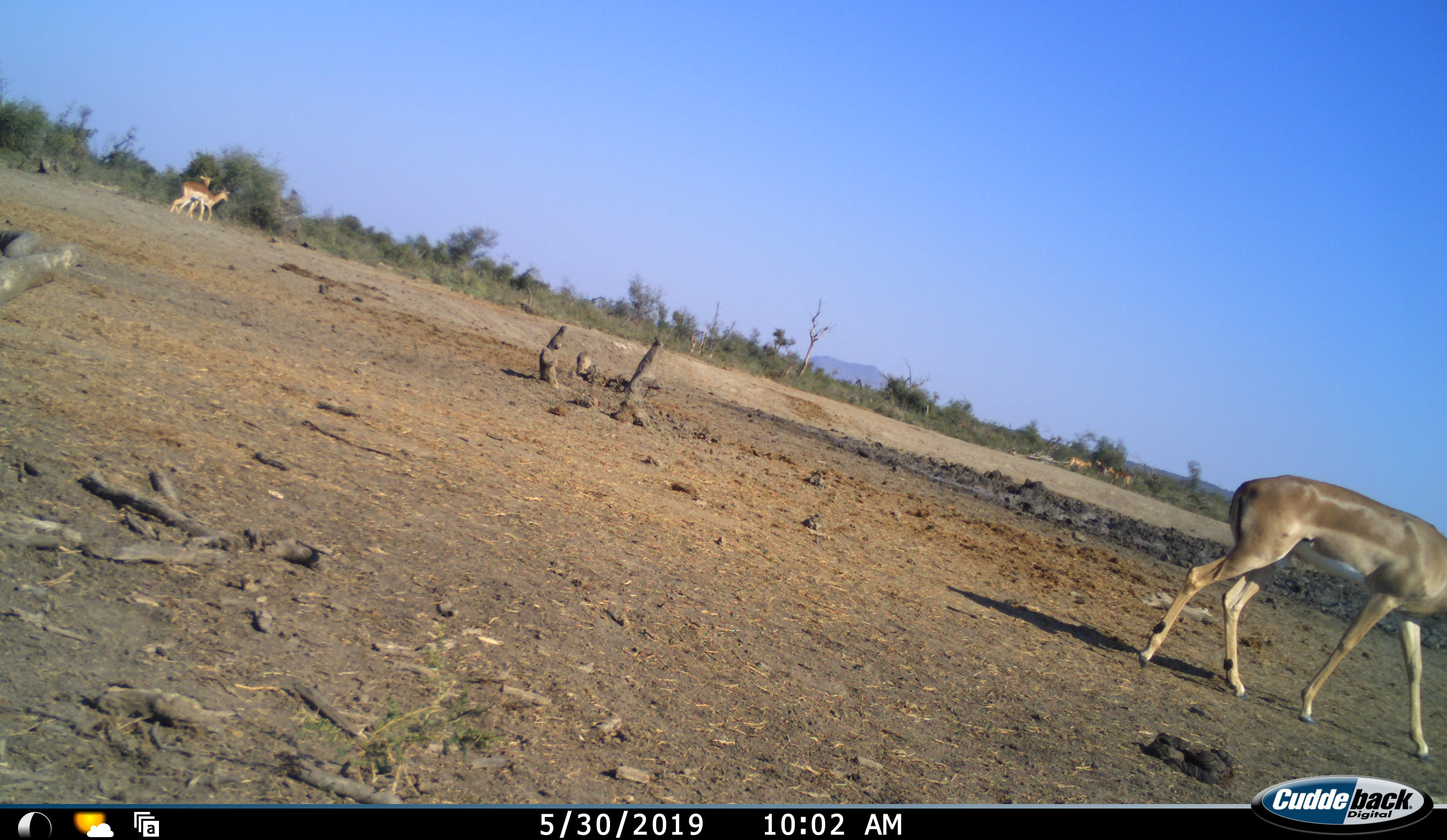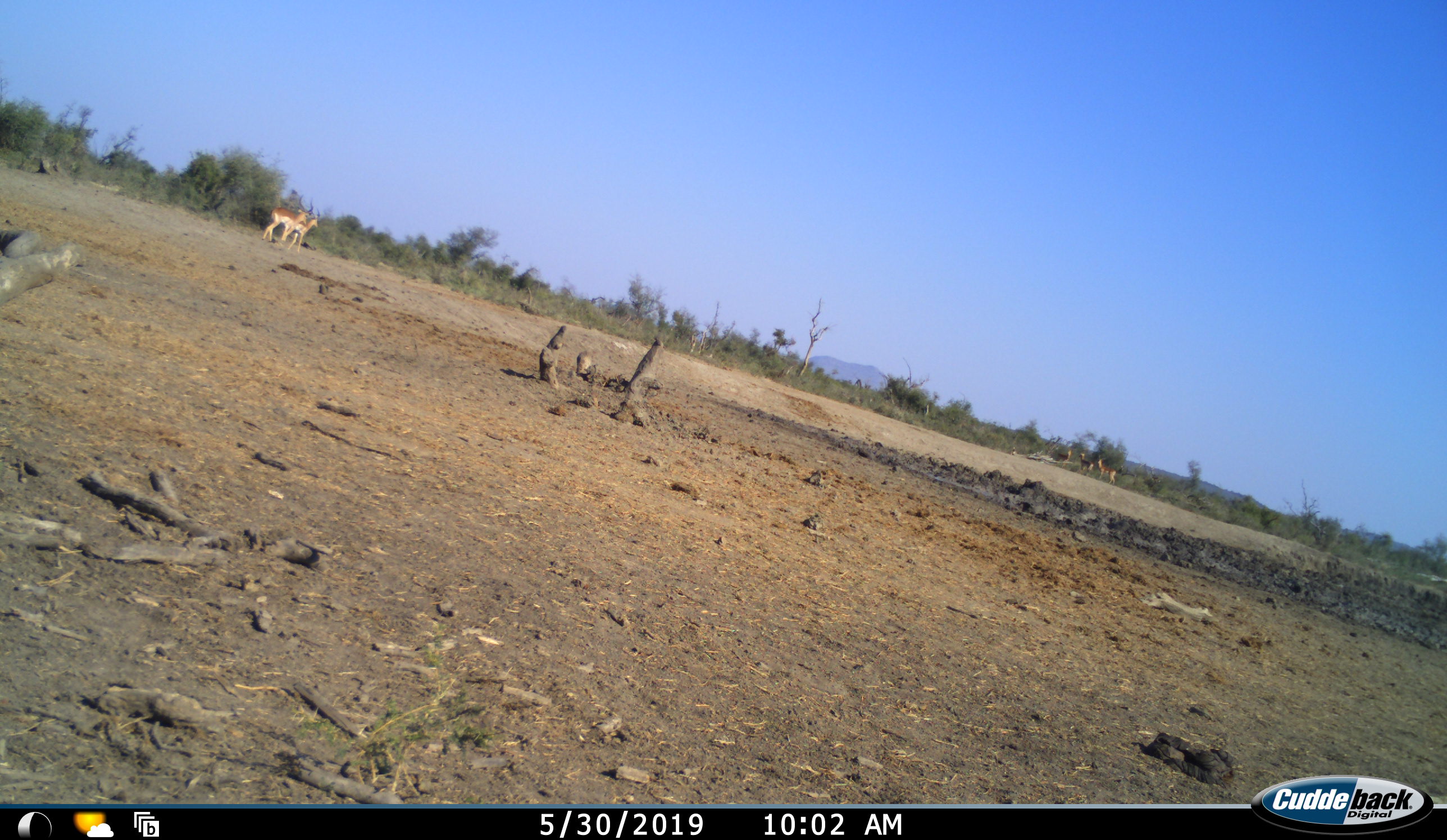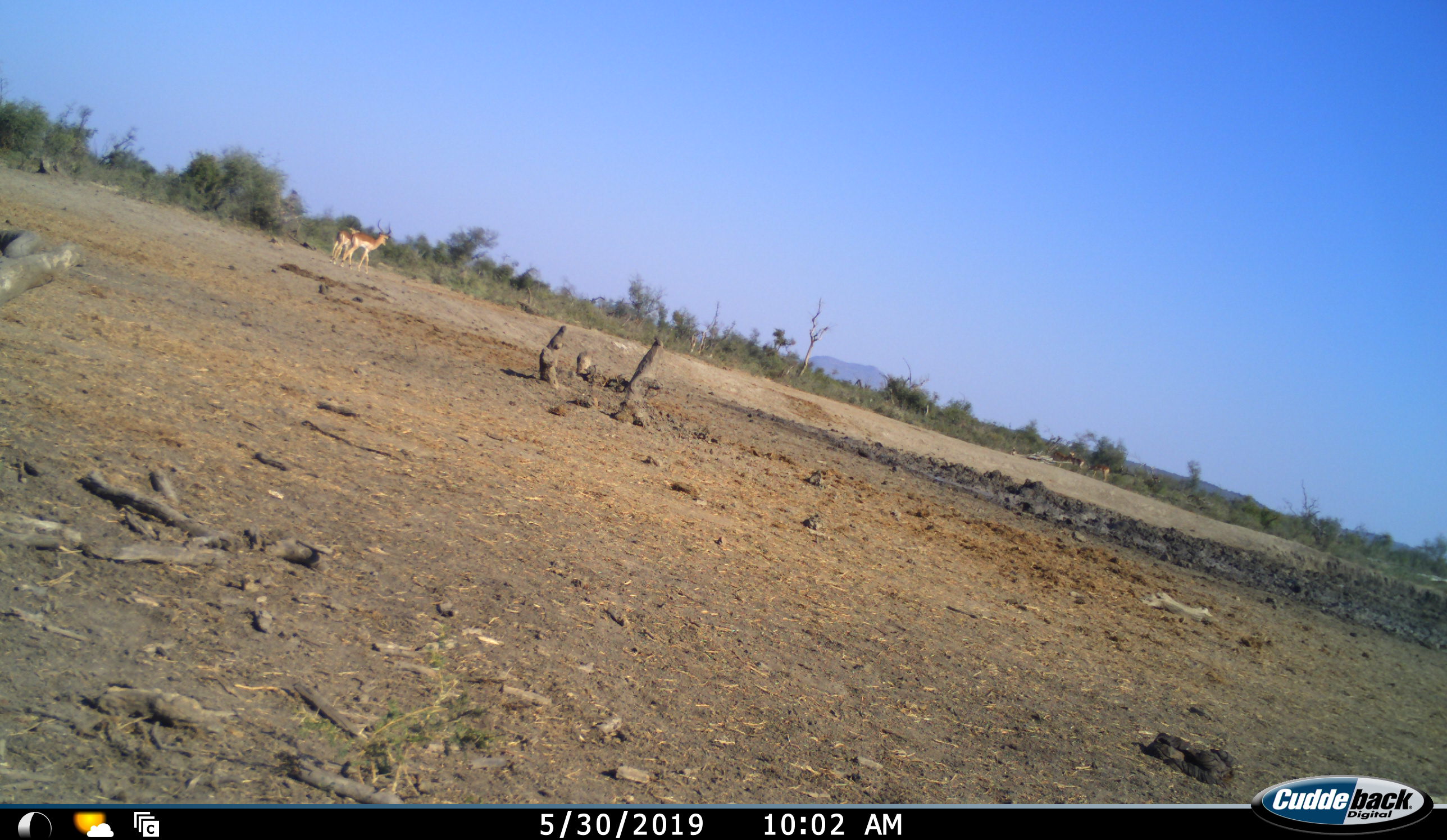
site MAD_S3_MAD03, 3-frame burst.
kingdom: Animalia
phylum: Chordata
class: Mammalia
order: Artiodactyla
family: Bovidae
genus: Aepyceros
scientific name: Aepyceros melampus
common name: impala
Impala (Aepyceros melampus), count 6. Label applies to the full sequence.